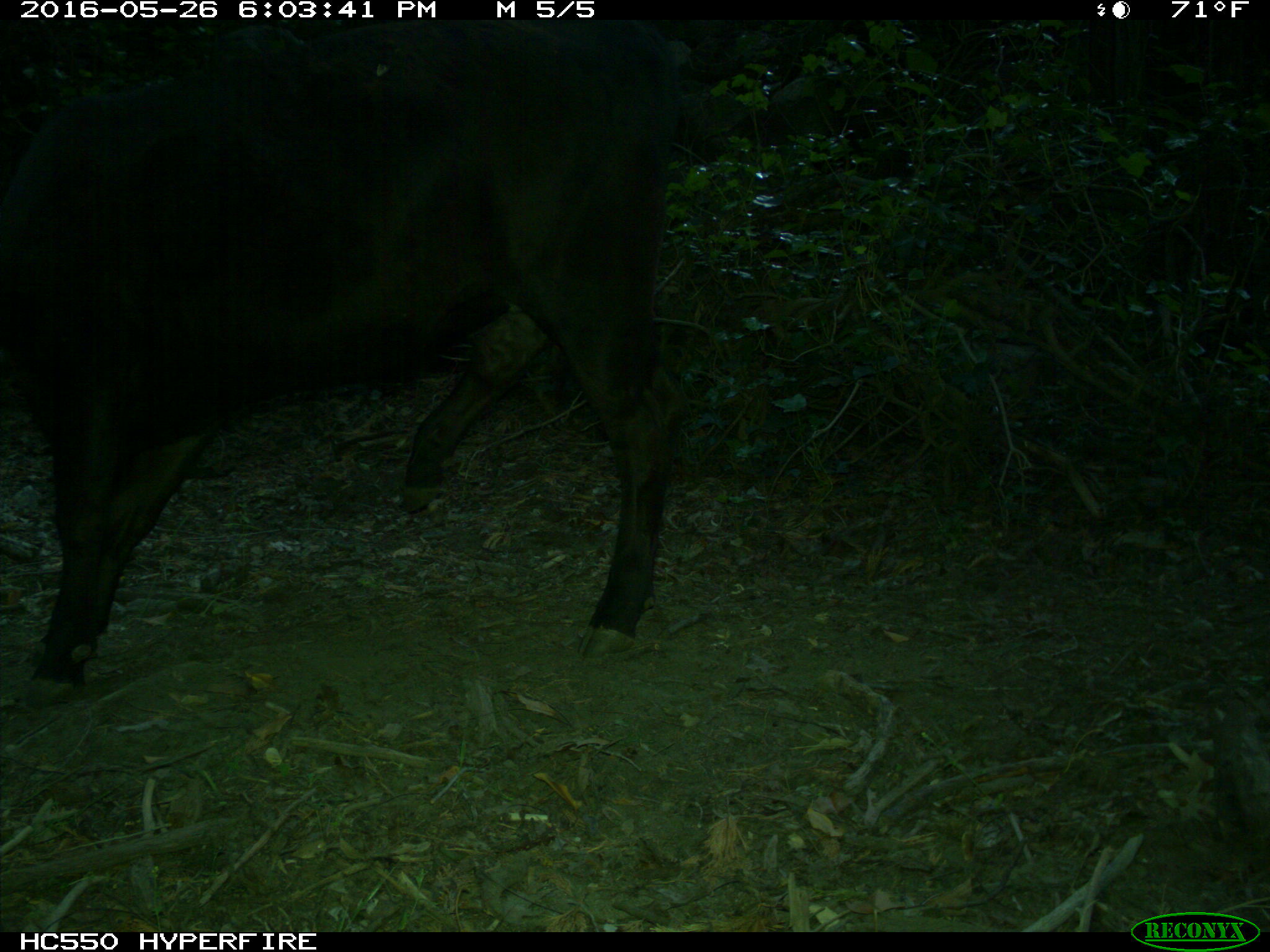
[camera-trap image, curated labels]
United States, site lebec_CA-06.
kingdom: Animalia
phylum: Chordata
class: Mammalia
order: Artiodactyla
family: Bovidae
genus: Bos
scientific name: Bos taurus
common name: domestic cow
Bos taurus (domestic cow).